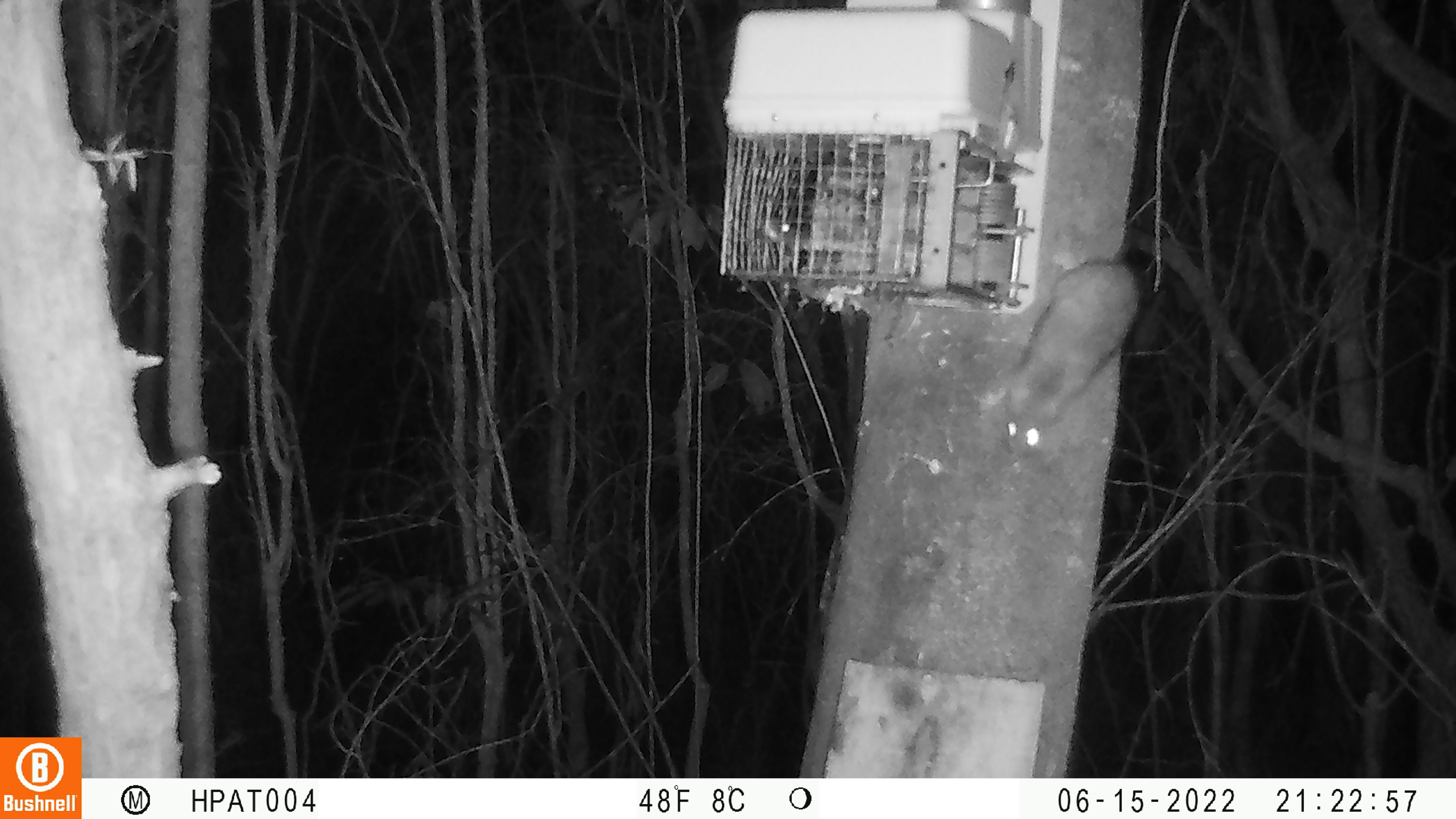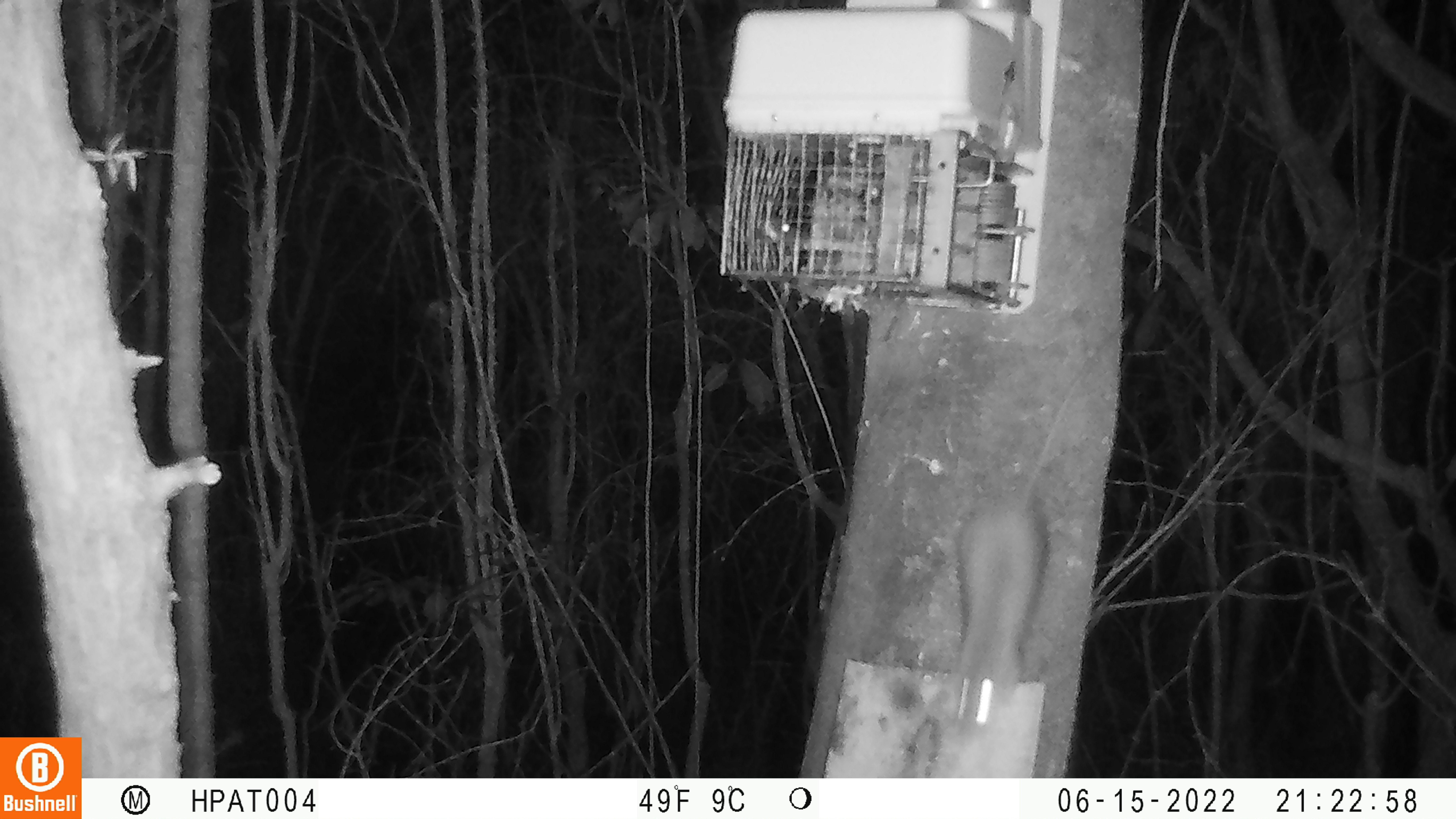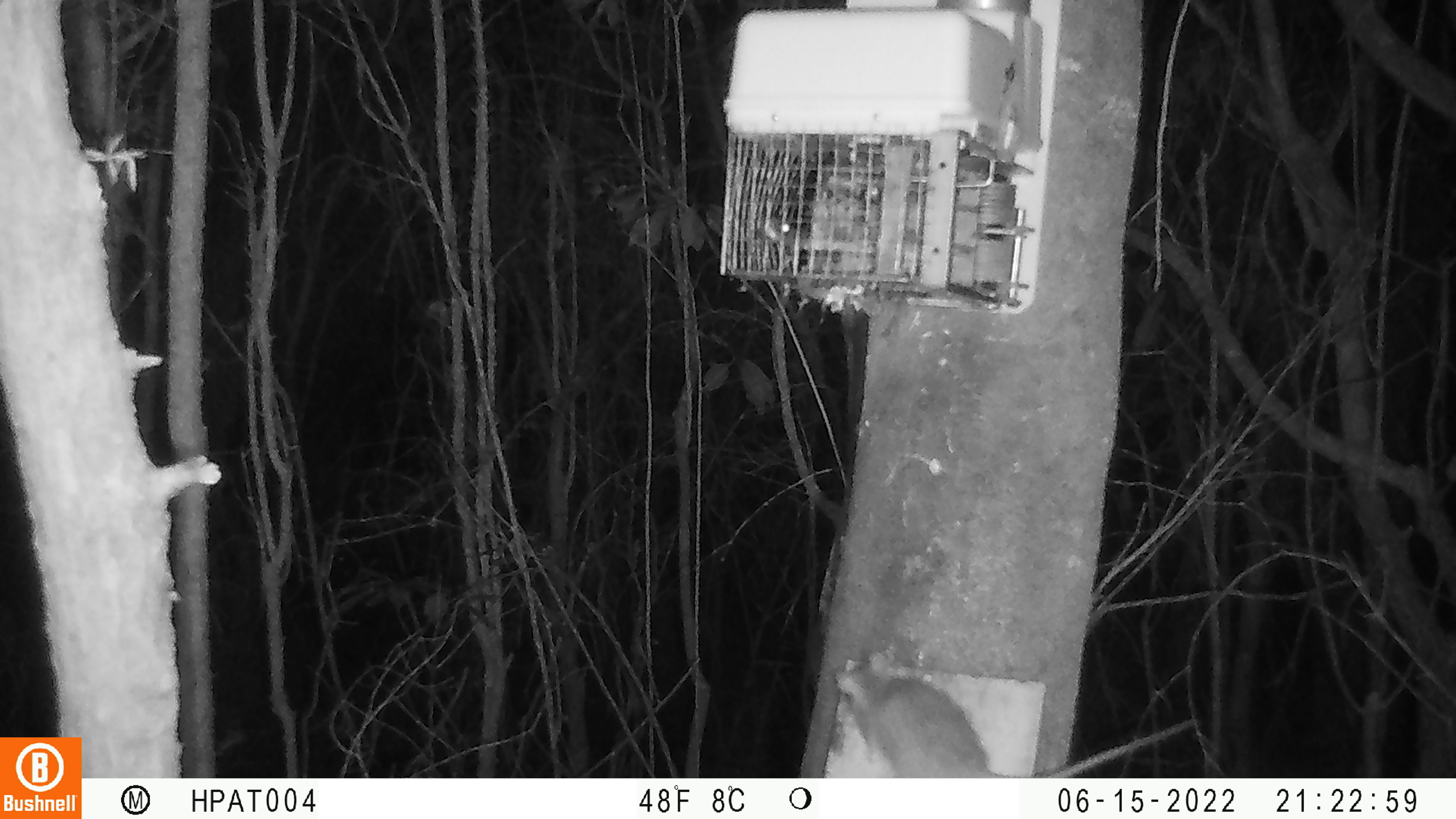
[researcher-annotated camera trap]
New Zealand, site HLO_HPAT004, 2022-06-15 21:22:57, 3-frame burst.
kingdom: Animalia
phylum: Chordata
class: Mammalia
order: Rodentia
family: Muridae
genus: Rattus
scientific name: Rattus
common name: rat